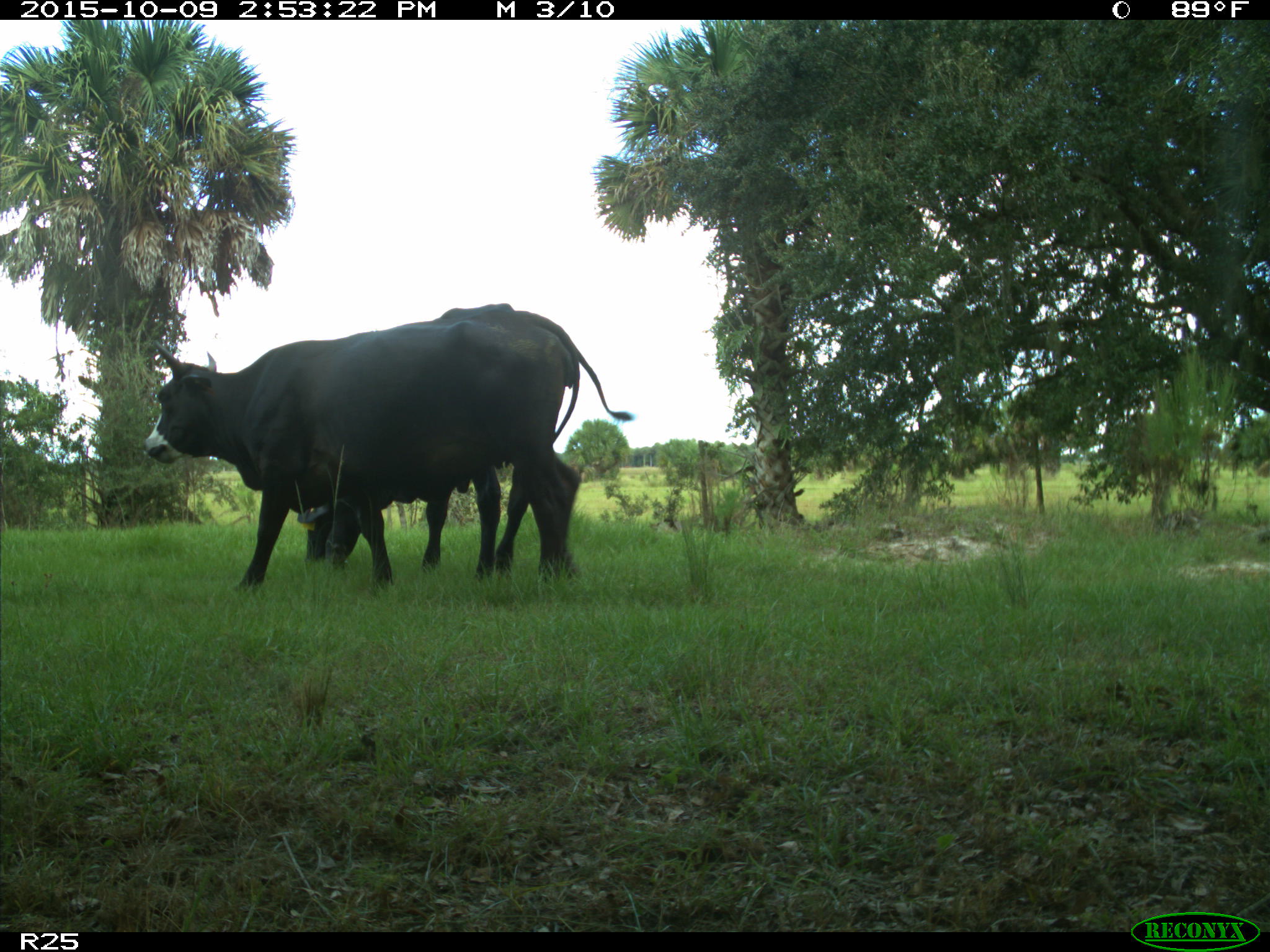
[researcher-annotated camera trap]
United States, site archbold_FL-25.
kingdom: Animalia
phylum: Chordata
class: Mammalia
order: Artiodactyla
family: Bovidae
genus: Bos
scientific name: Bos taurus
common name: domestic cow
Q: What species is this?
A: Bos taurus (domestic cow).